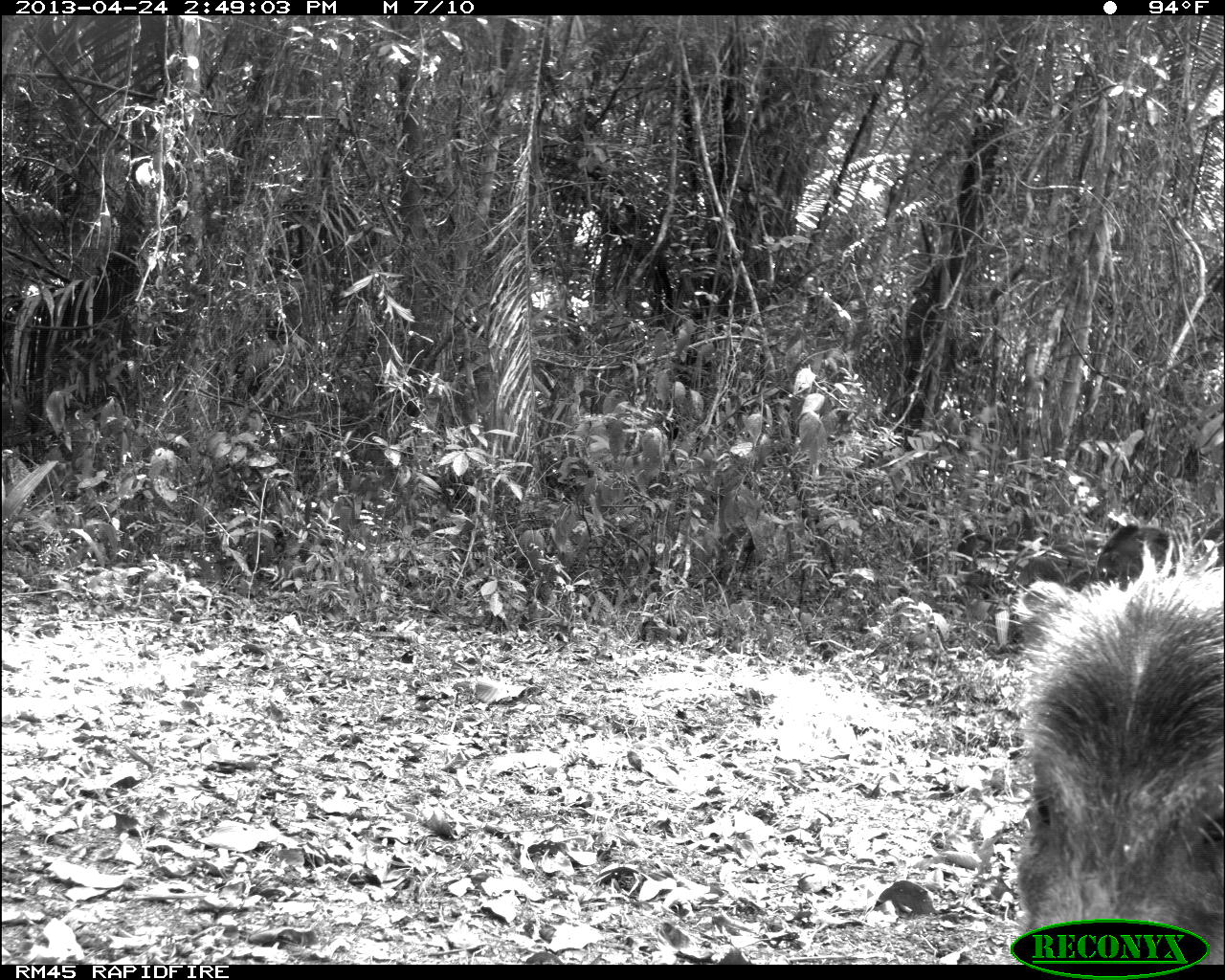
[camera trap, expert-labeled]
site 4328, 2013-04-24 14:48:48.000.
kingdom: Animalia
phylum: Chordata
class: Mammalia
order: Artiodactyla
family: Tayassuidae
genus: Tayassu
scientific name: Tayassu pecari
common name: white-lipped peccary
Tayassu pecari (white-lipped peccary), count 10.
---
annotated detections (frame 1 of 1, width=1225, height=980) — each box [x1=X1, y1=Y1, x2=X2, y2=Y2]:
tayassu pecari: [x1=1005, y1=518, x2=1225, y2=960]